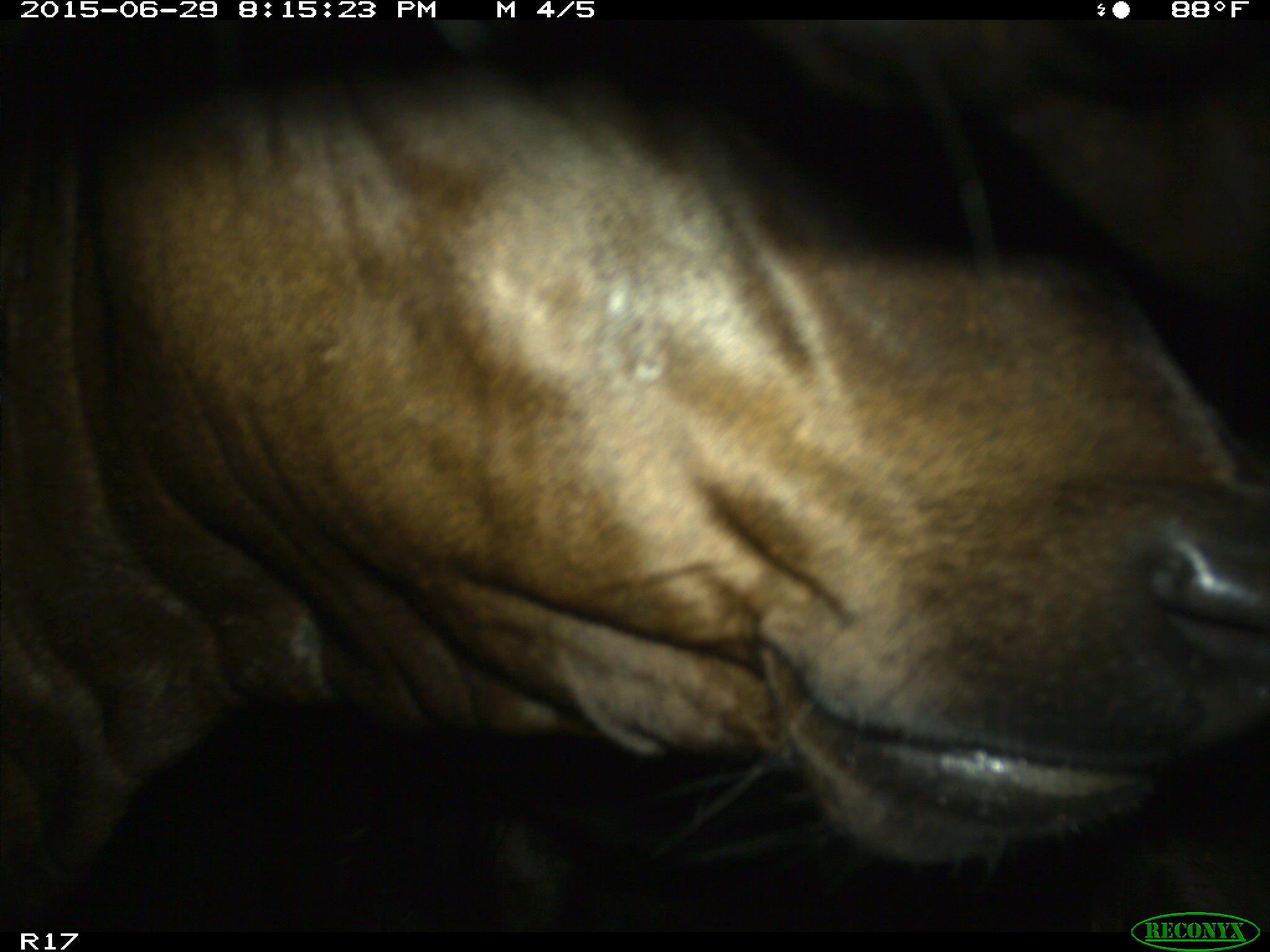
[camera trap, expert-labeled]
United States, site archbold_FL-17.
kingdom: Animalia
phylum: Chordata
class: Mammalia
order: Artiodactyla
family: Bovidae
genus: Bos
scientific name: Bos taurus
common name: domestic cow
Bos taurus (domestic cow).